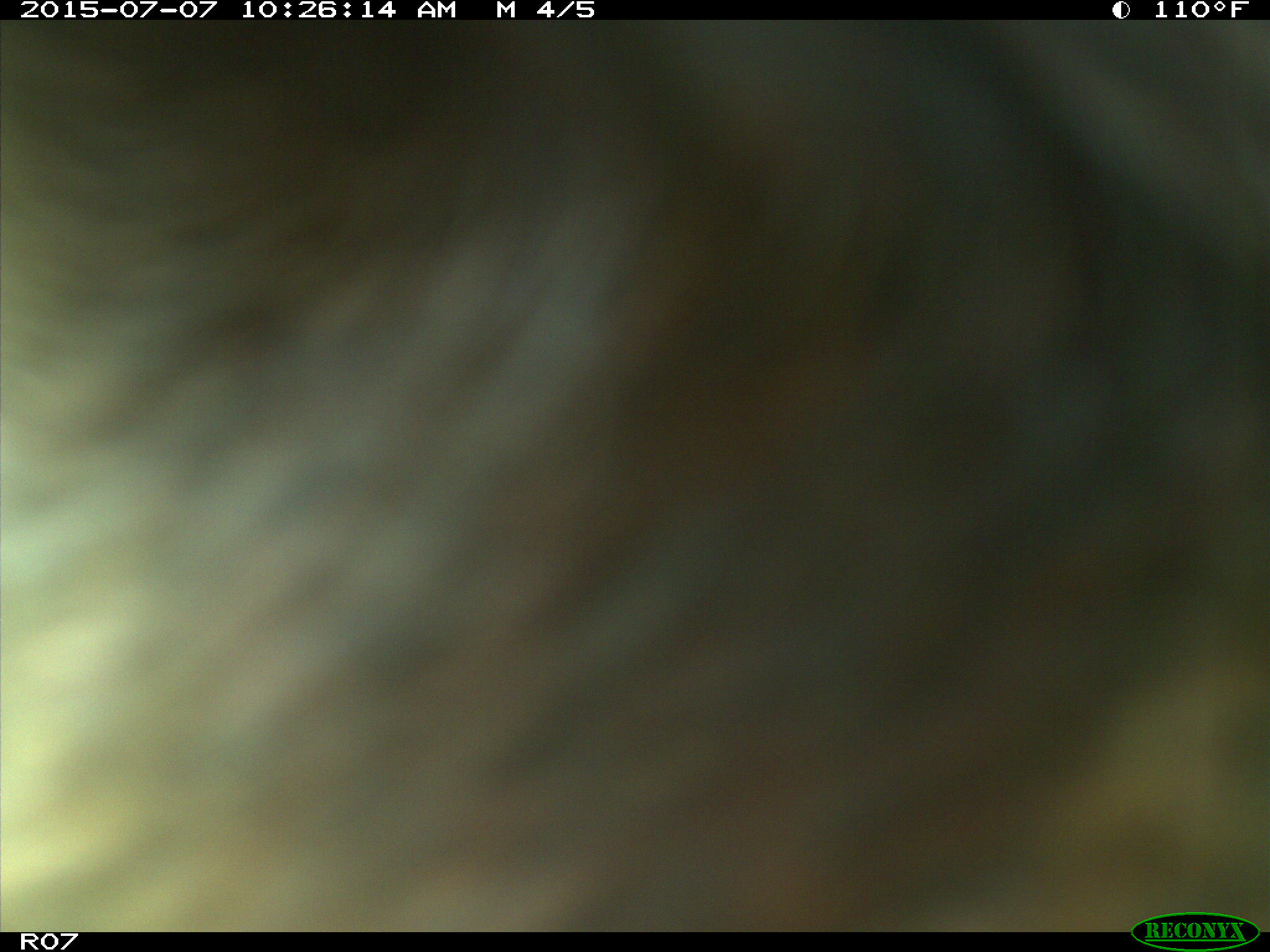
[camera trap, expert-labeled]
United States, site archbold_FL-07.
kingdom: Animalia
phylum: Chordata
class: Mammalia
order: Artiodactyla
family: Bovidae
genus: Bos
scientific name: Bos taurus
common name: domestic cow